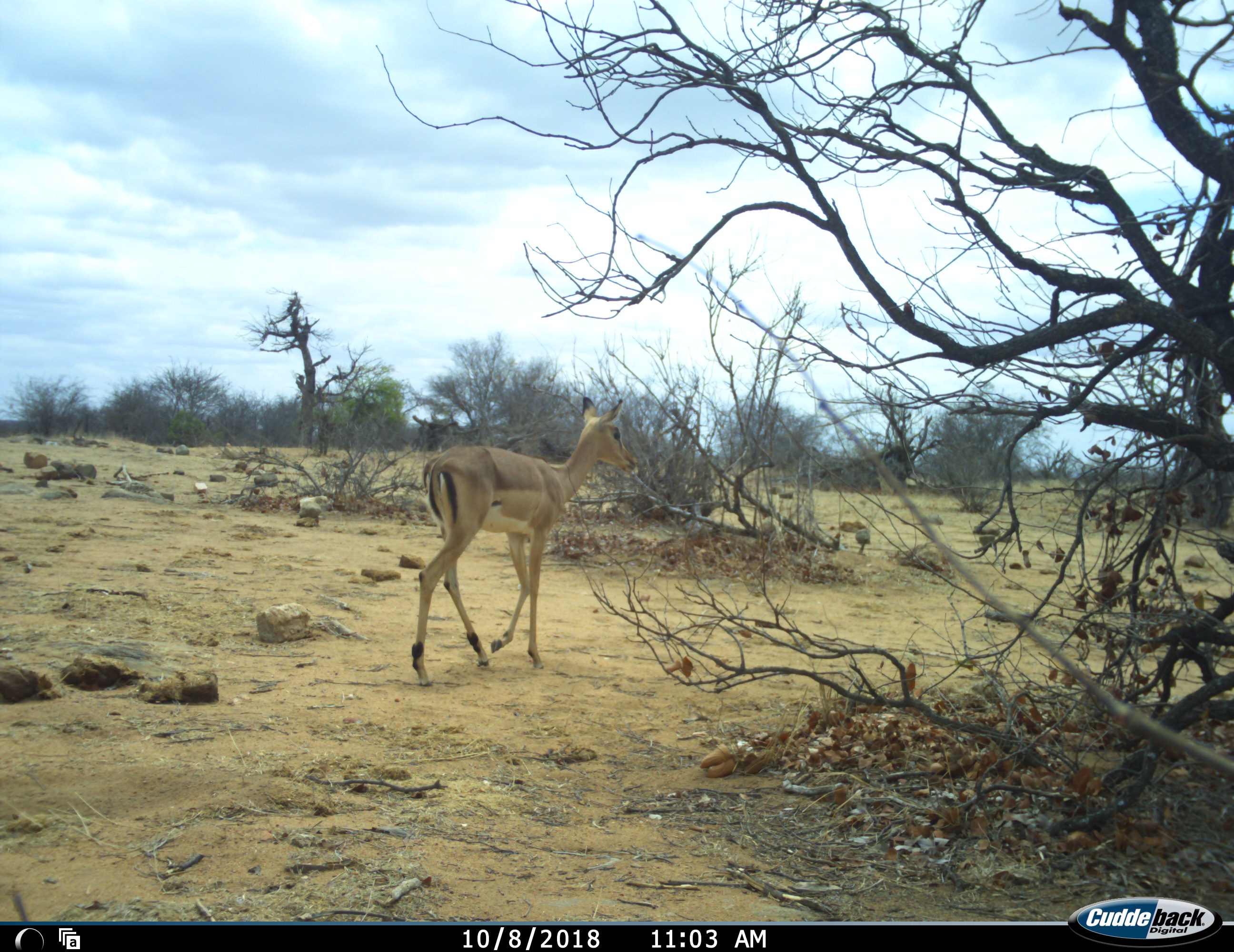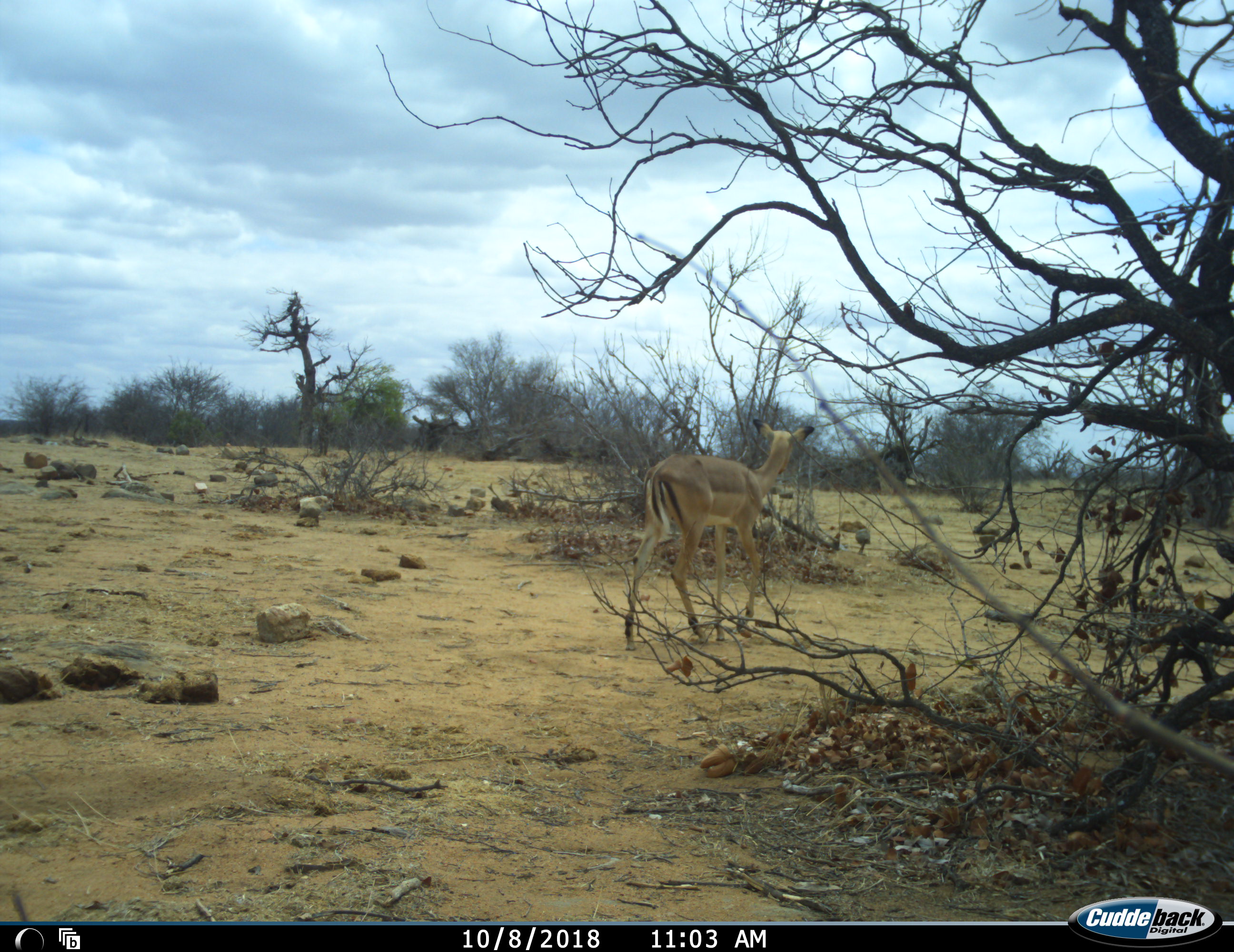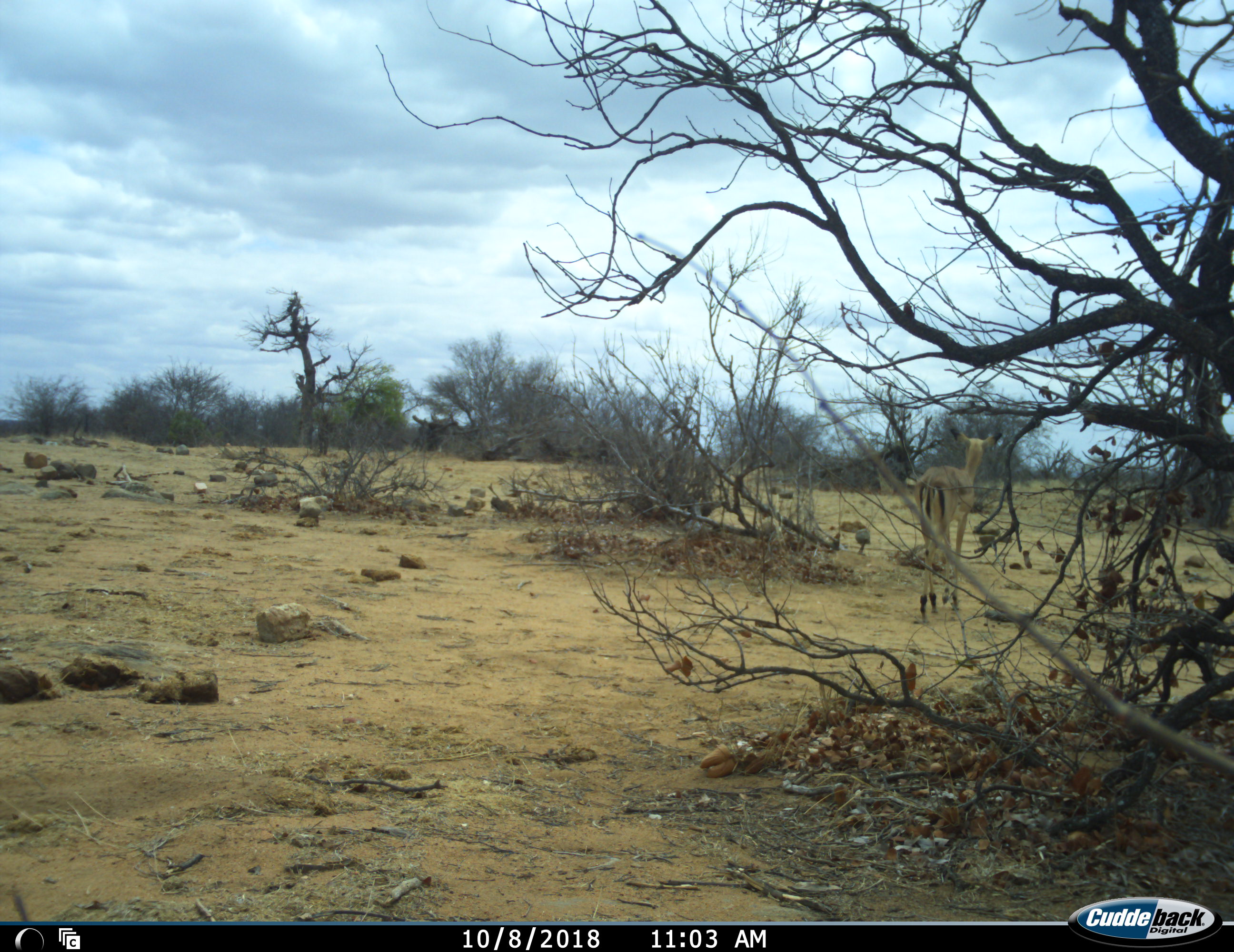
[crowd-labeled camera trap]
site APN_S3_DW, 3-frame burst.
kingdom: Animalia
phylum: Chordata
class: Mammalia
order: Artiodactyla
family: Bovidae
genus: Aepyceros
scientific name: Aepyceros melampus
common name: impala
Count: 1.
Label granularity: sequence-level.